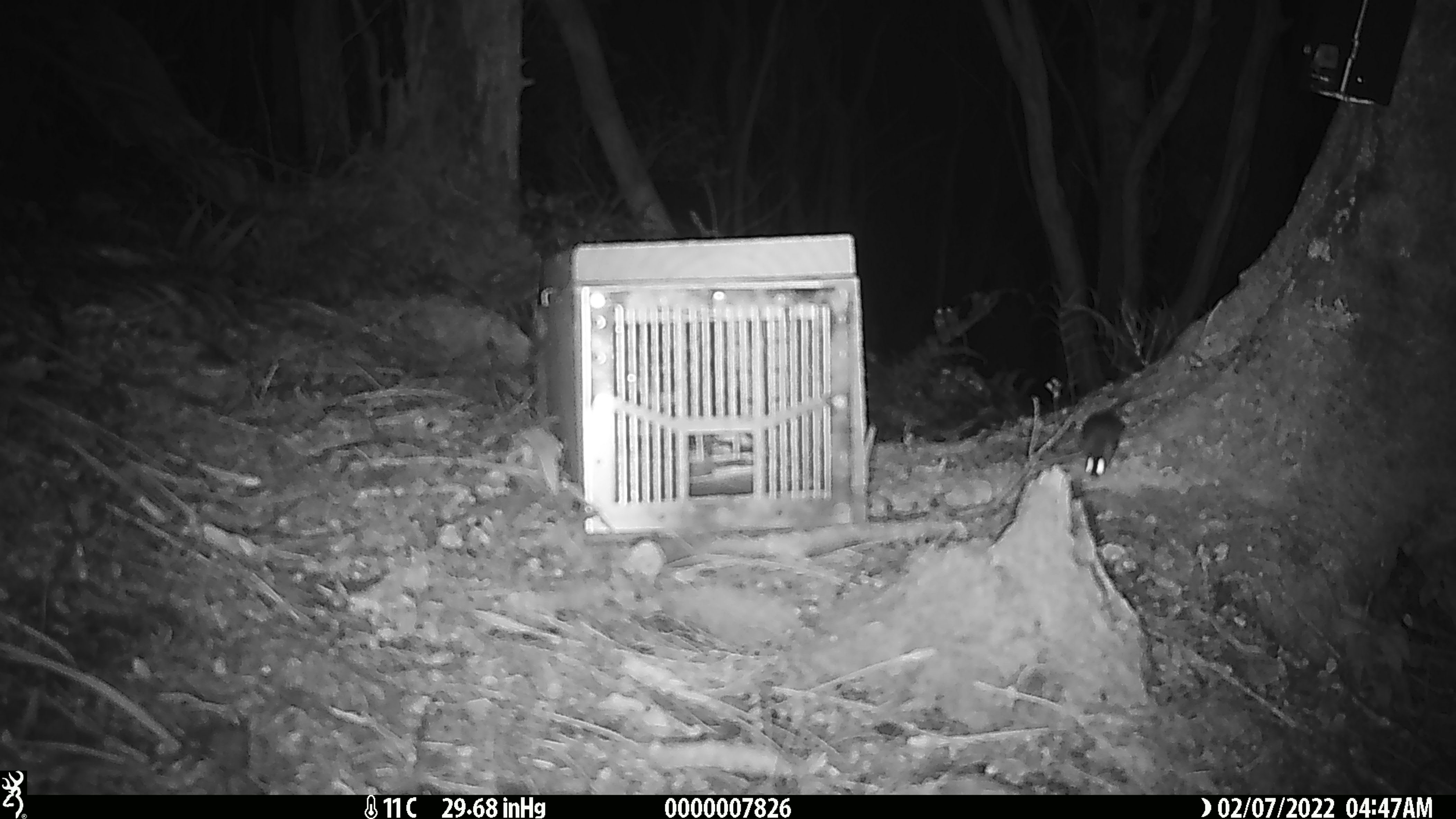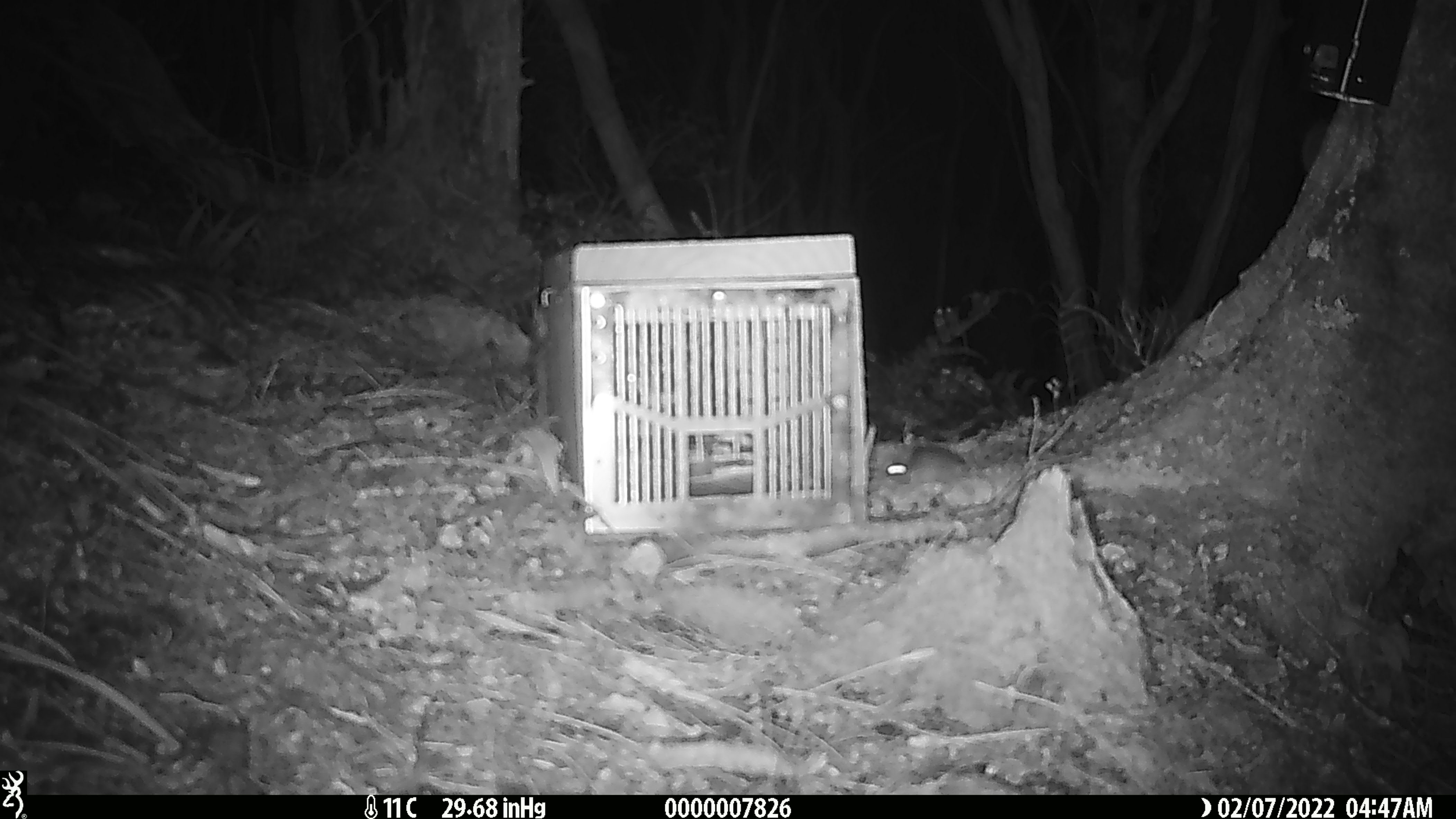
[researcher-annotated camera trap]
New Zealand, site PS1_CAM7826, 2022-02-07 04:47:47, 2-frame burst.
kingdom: Animalia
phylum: Chordata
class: Mammalia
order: Rodentia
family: Muridae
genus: Mus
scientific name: Mus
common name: mouse